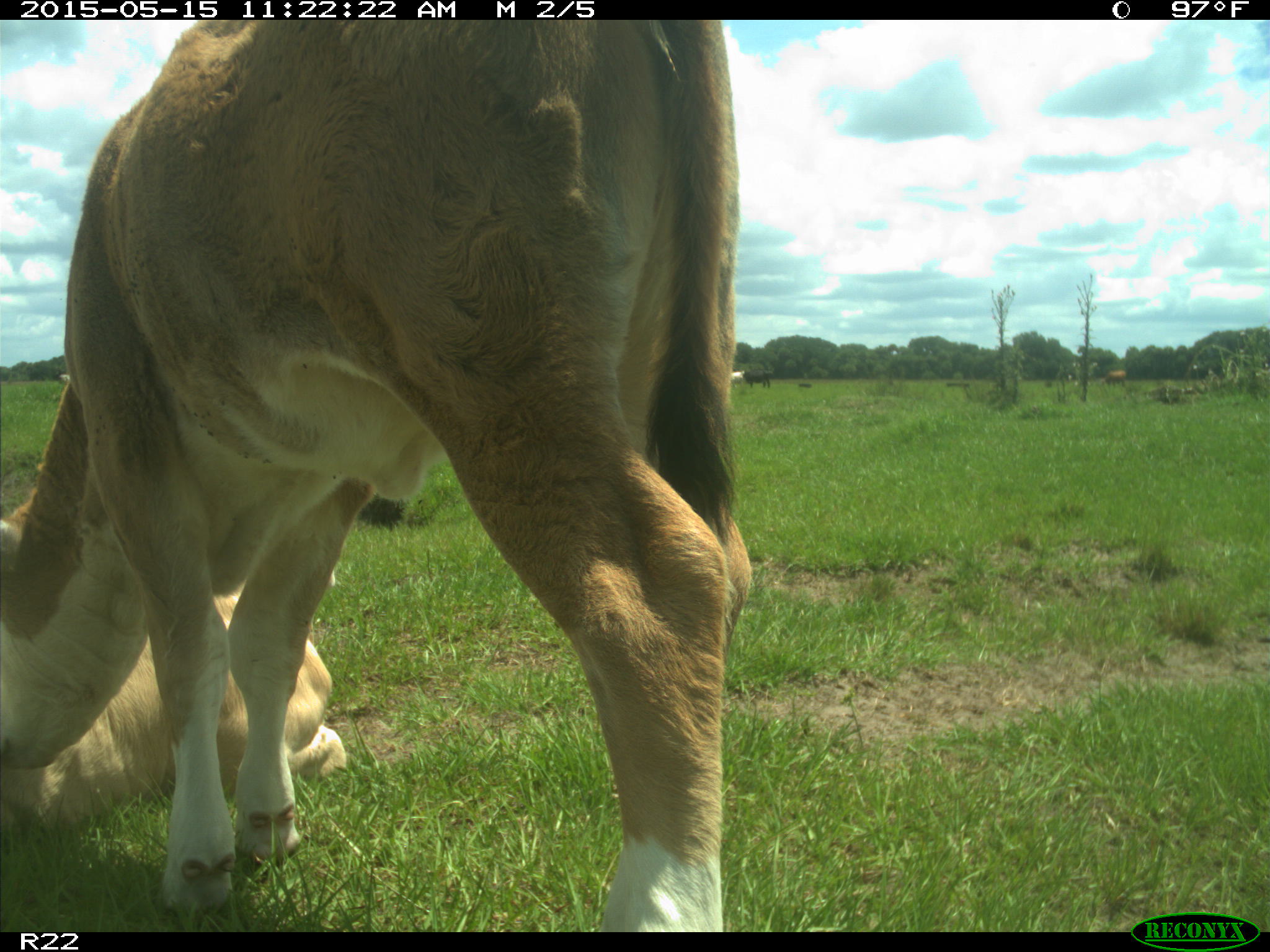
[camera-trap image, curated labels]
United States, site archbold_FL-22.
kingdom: Animalia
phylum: Chordata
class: Mammalia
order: Artiodactyla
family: Bovidae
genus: Bos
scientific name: Bos taurus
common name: domestic cow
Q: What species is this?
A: Bos taurus (domestic cow).